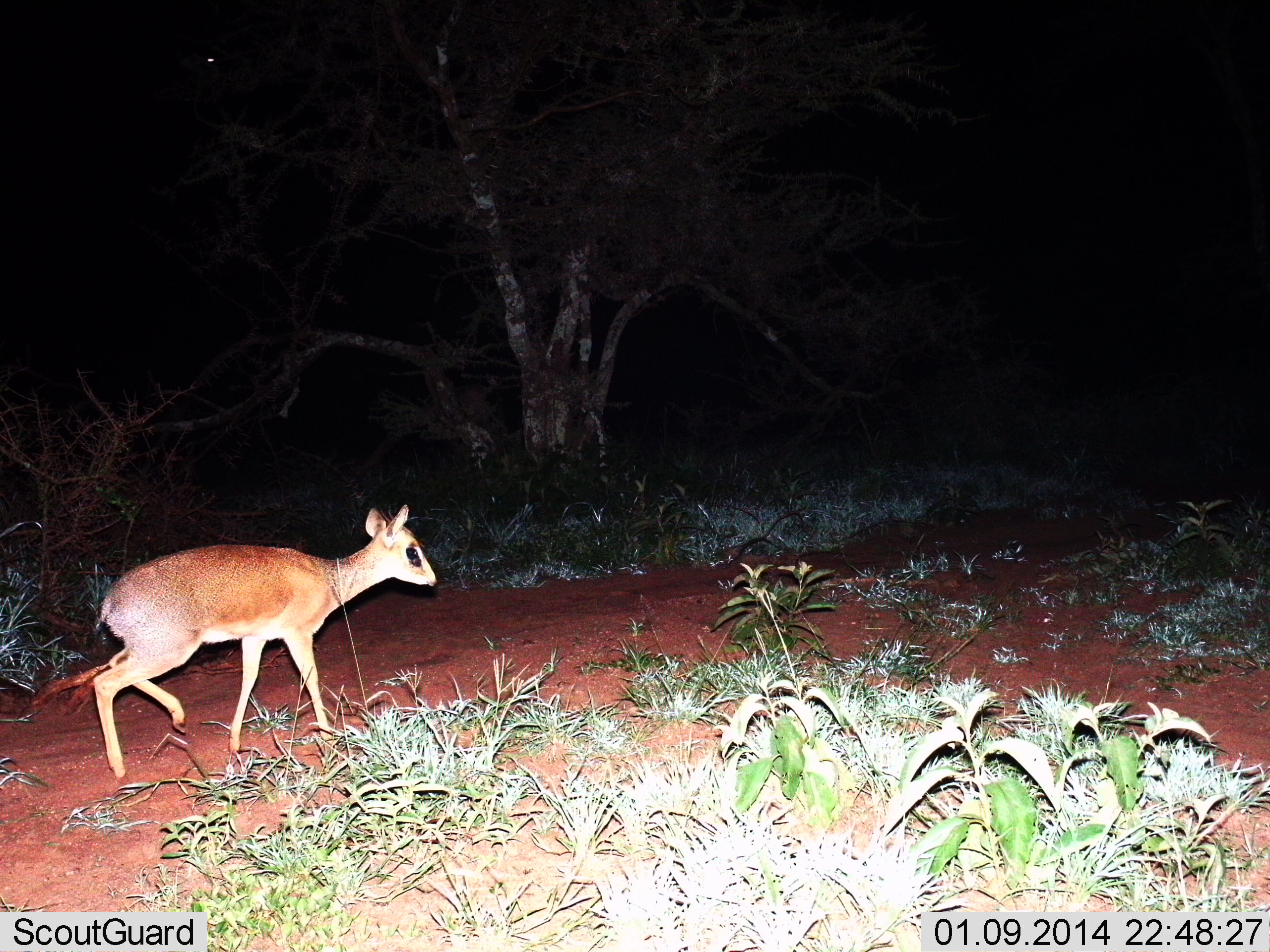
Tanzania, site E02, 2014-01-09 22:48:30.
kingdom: Animalia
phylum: Chordata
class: Mammalia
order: Artiodactyla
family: Bovidae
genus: Madoqua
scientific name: Madoqua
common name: dikdik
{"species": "dikdik (Madoqua)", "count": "1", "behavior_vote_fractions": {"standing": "10%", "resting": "0%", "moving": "90%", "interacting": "0%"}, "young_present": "0%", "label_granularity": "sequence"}